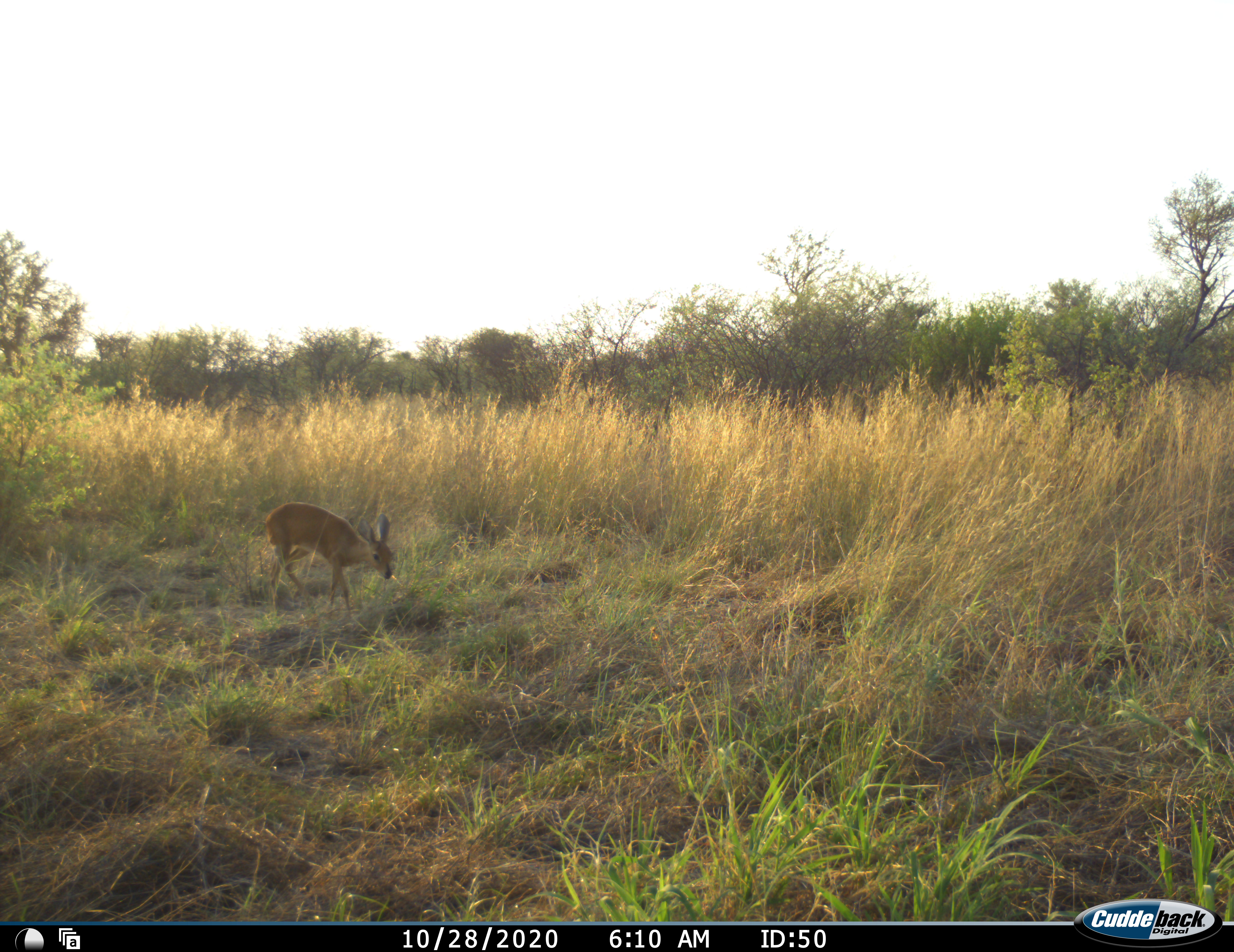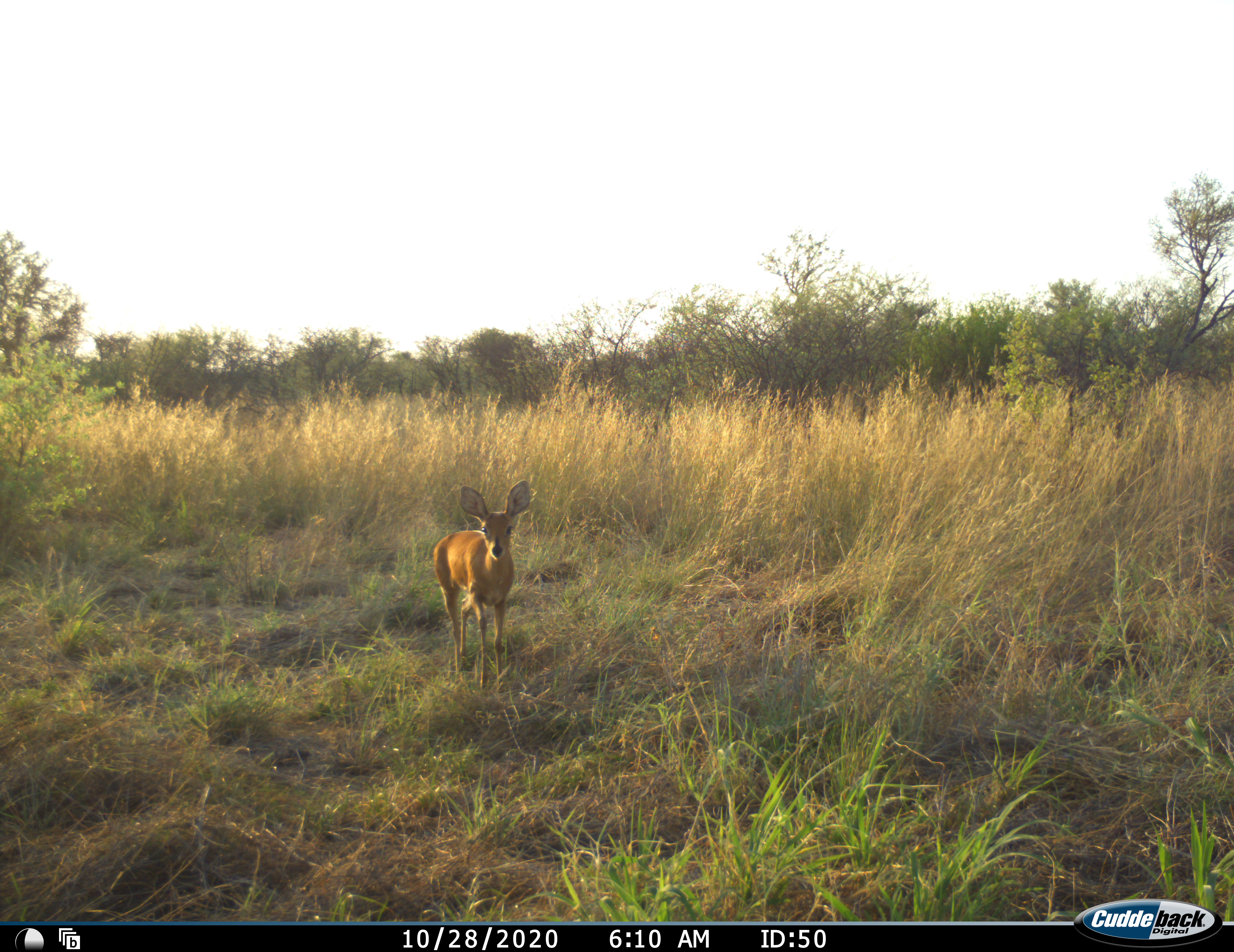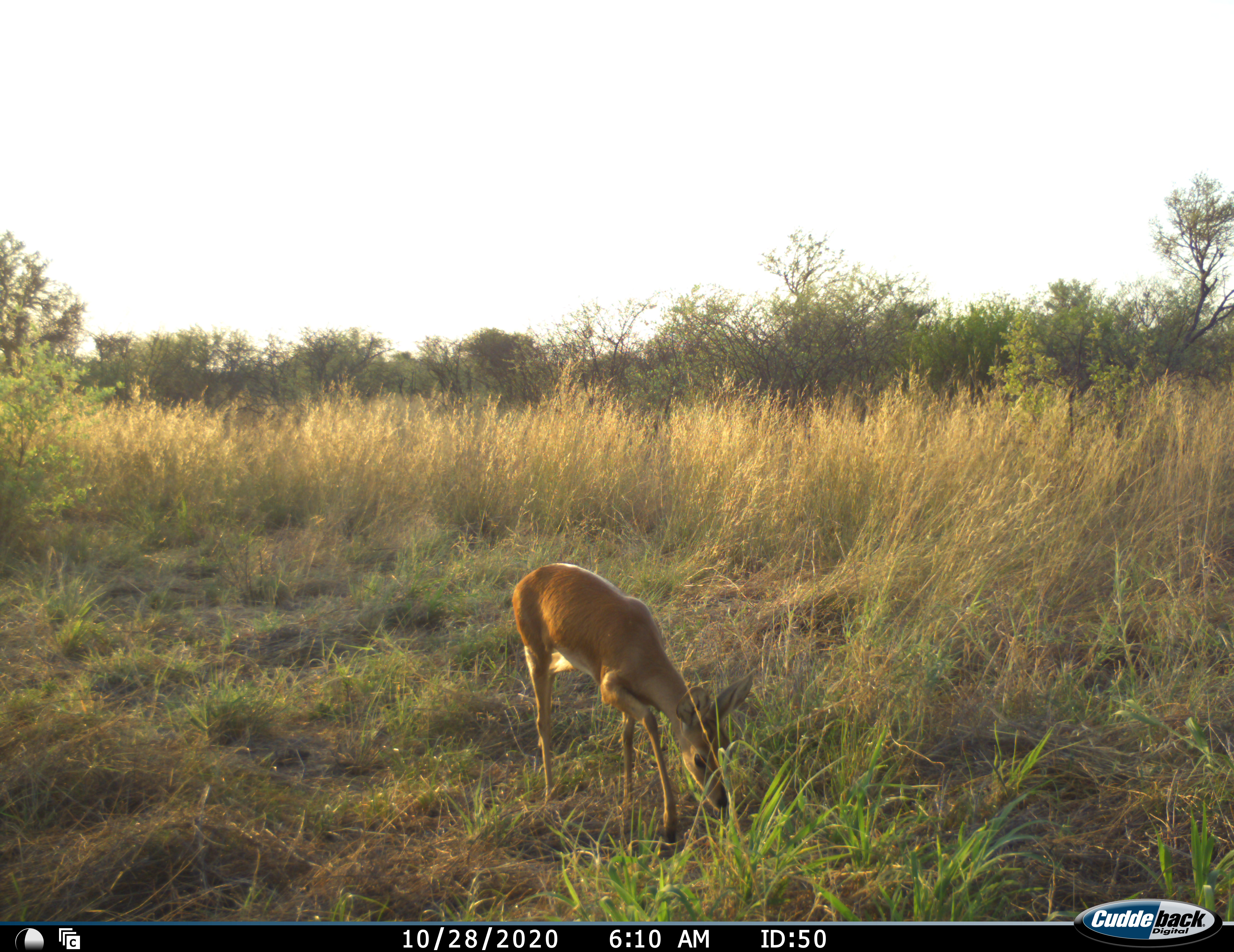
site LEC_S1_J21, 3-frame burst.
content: unidentified animal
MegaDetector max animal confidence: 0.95